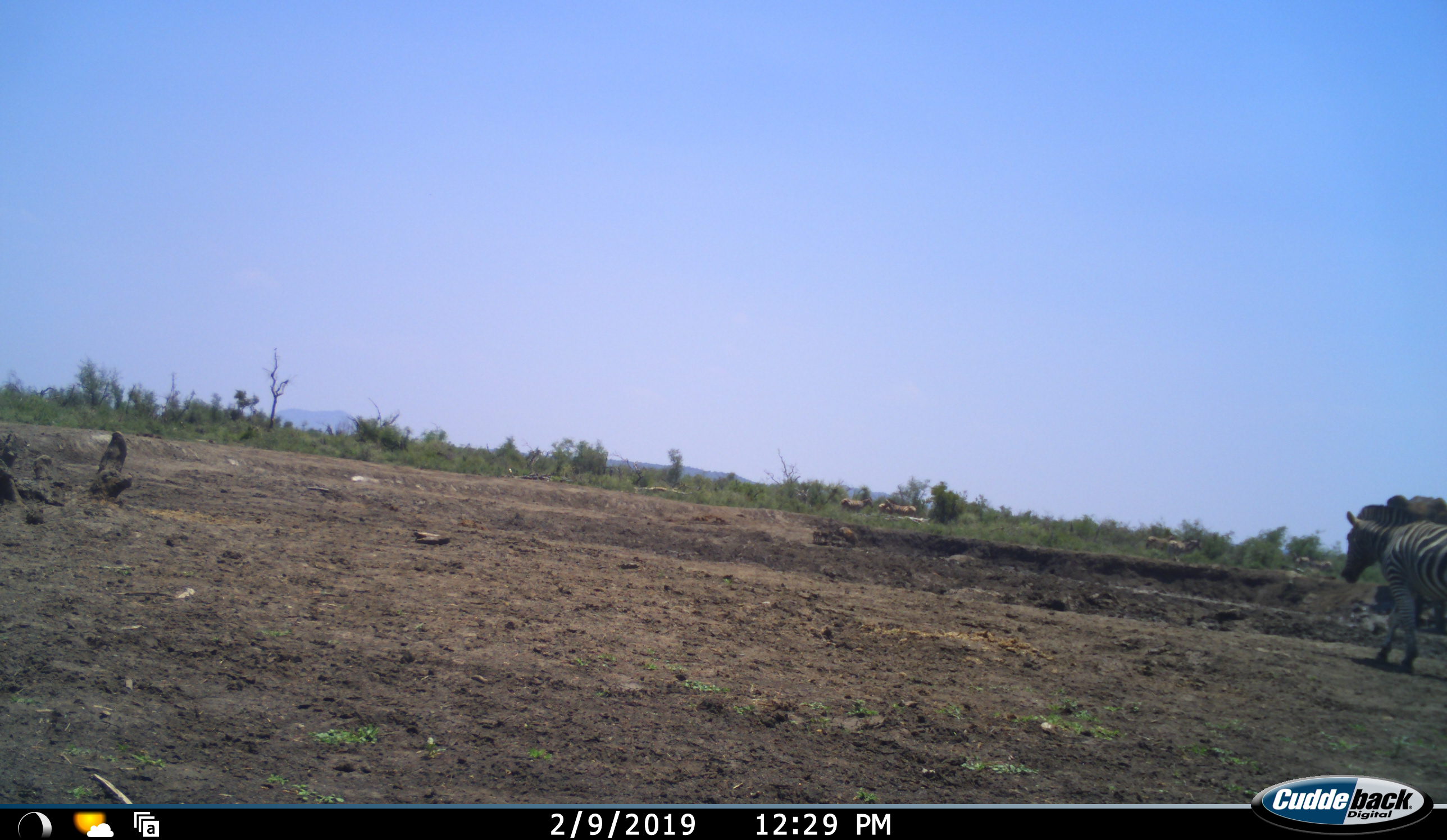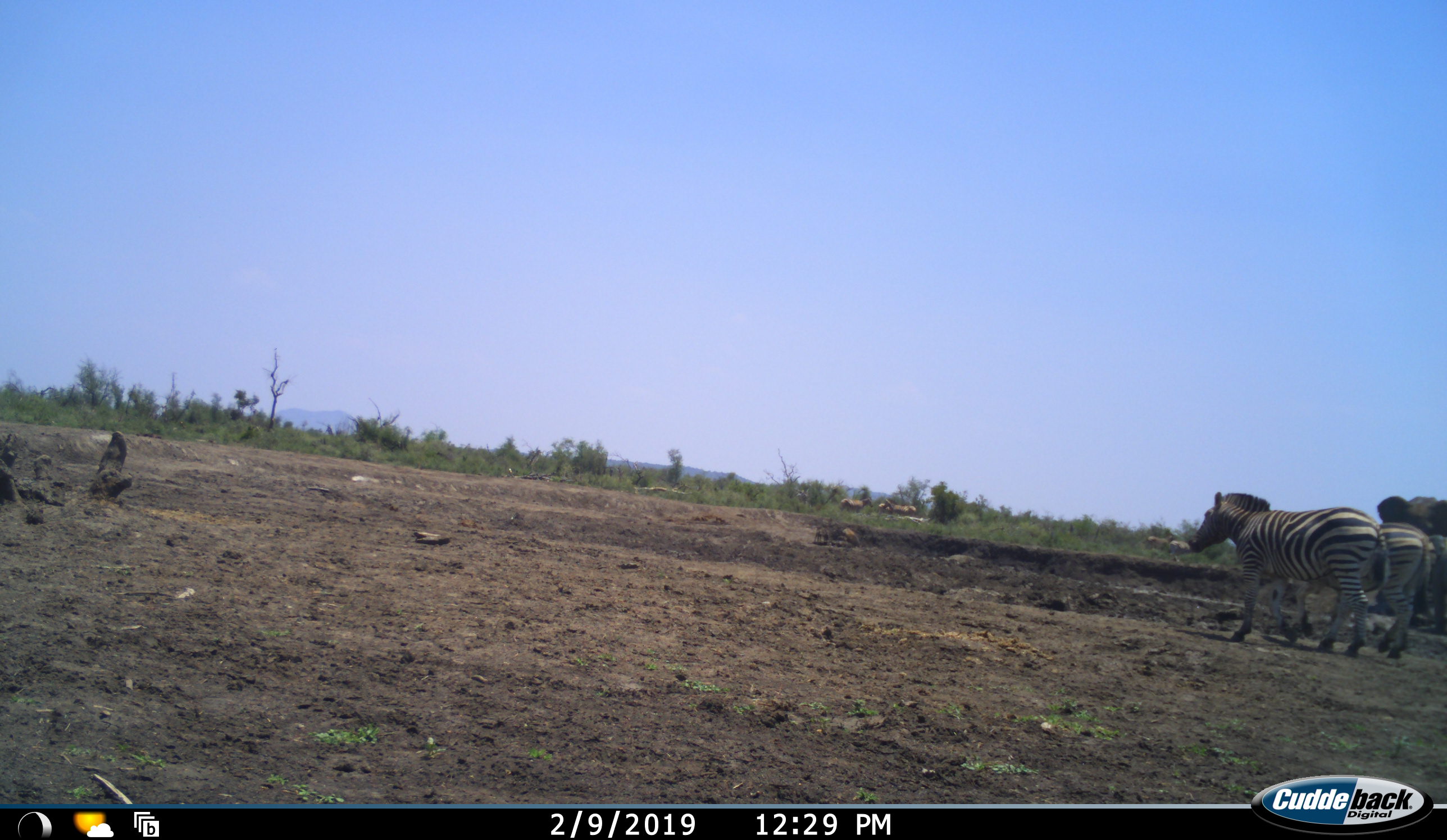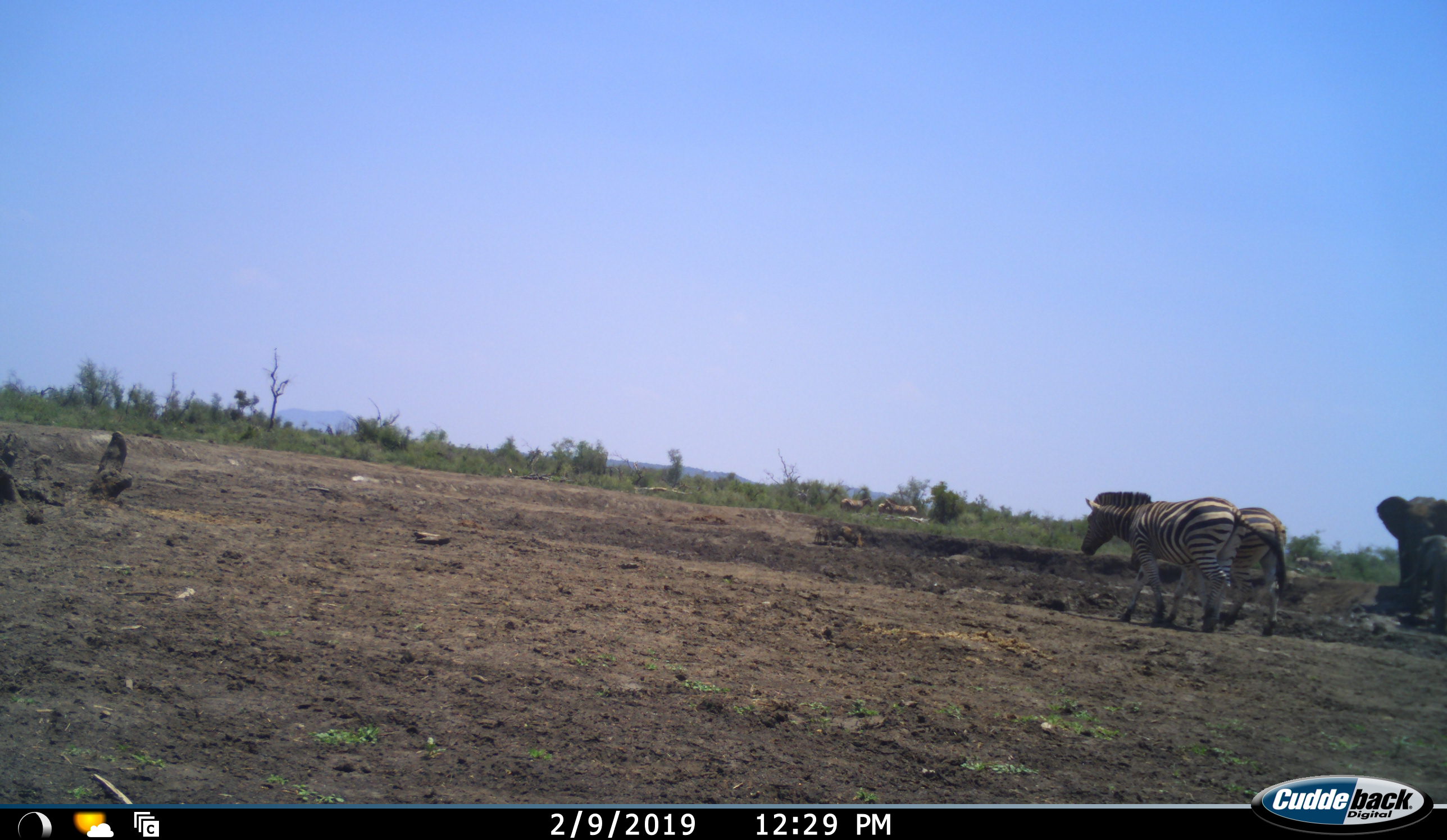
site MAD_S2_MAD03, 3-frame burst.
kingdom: Animalia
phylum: Chordata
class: Mammalia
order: Proboscidea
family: Elephantidae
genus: Loxodonta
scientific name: Loxodonta africana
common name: african bush elephant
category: elephant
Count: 2.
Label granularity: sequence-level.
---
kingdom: Animalia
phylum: Chordata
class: Mammalia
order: Perissodactyla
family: Equidae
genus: Equus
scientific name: Equus quagga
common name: plains zebra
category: zebraplains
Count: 2.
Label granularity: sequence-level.